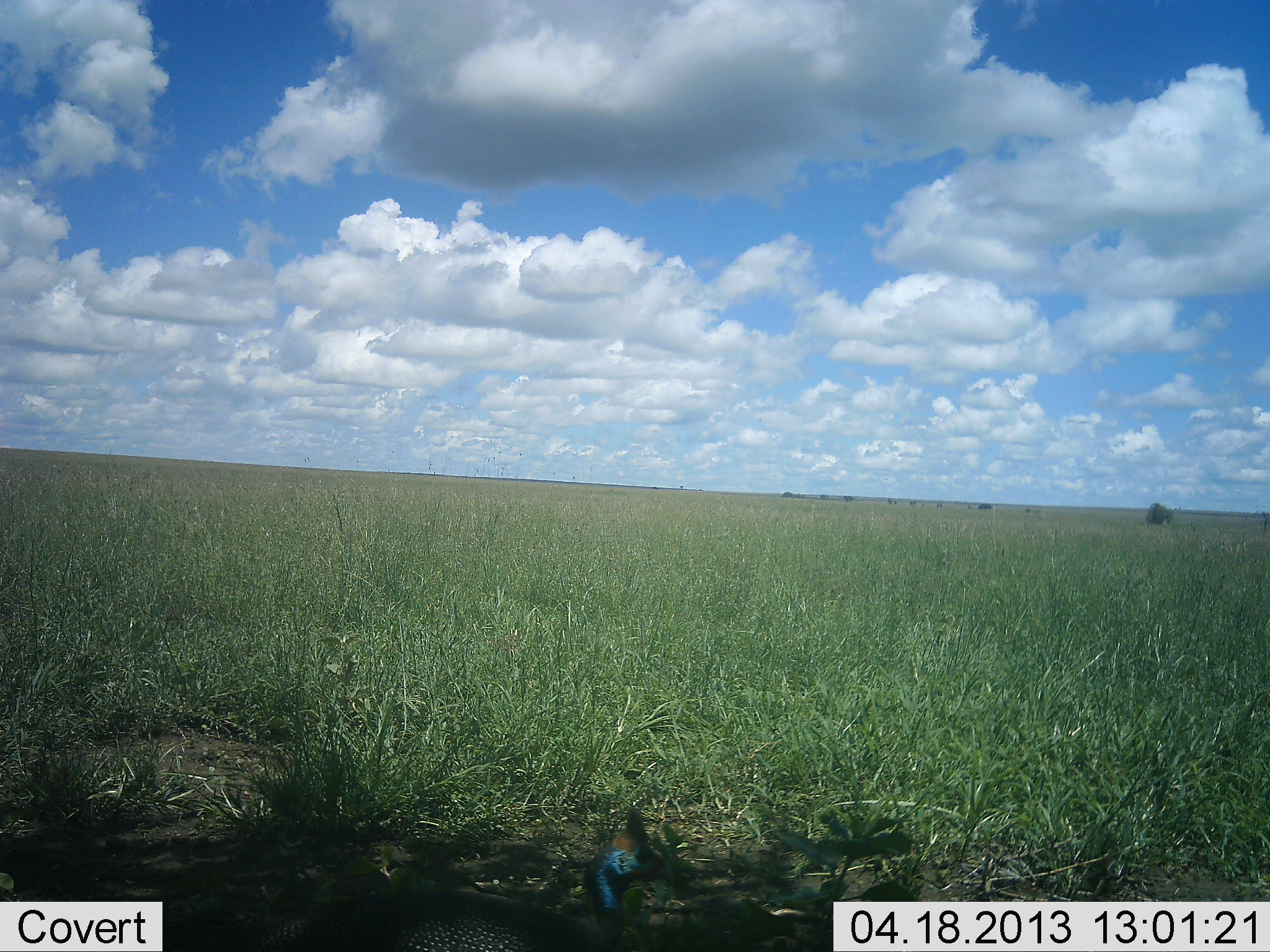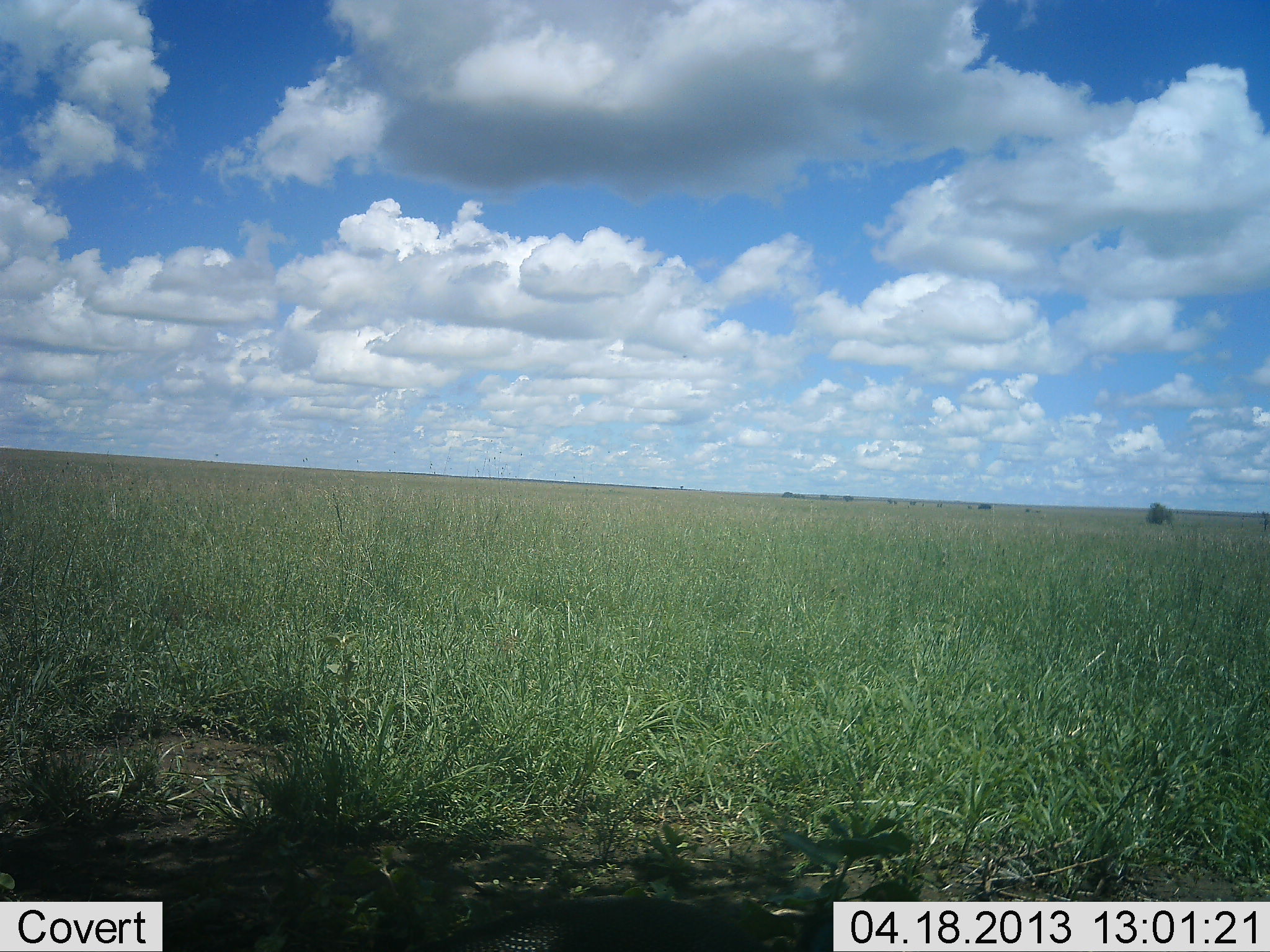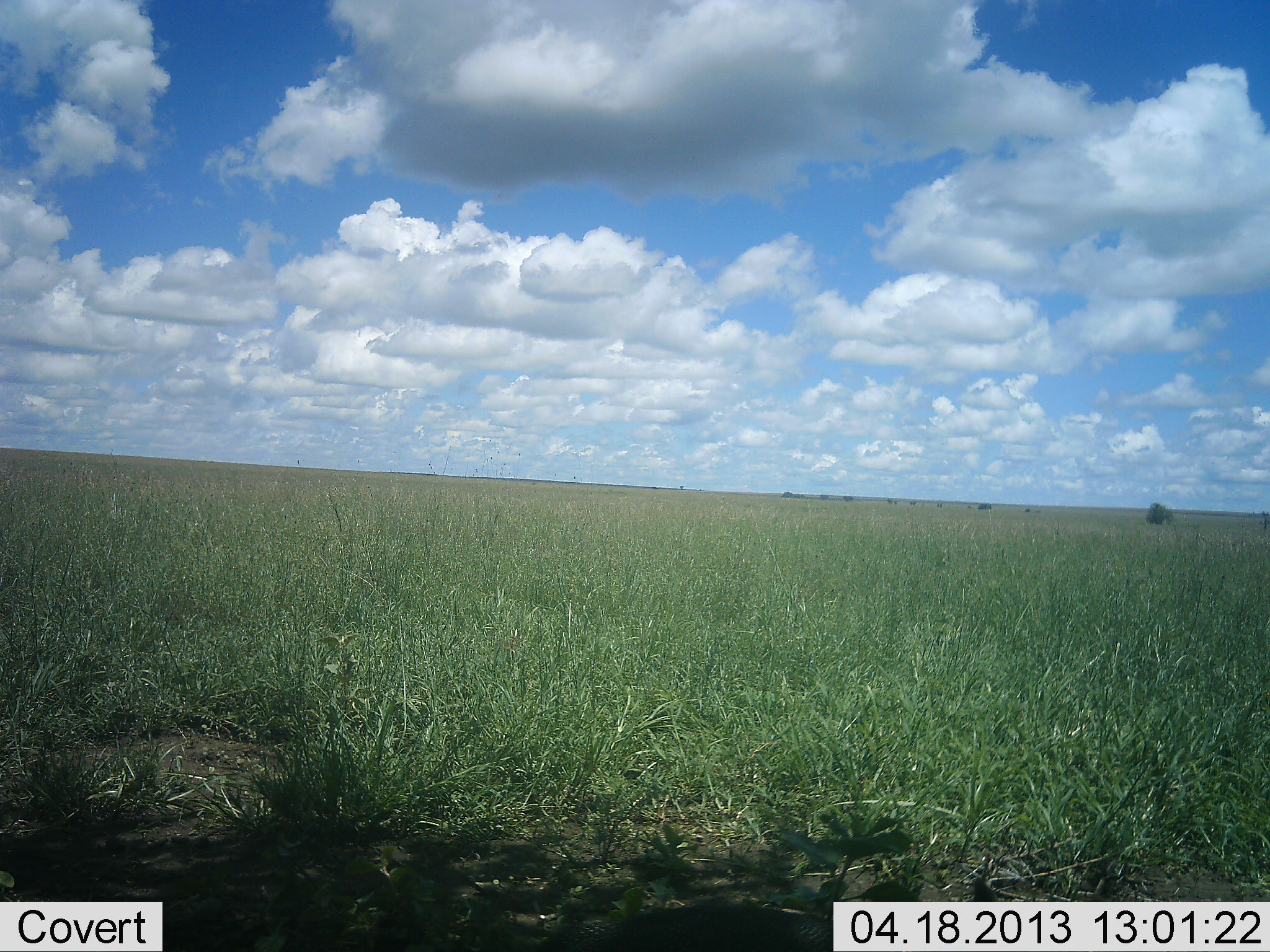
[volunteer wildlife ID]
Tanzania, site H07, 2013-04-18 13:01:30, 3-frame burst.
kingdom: Animalia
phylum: Chordata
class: Aves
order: Galliformes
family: Numididae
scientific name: Numididae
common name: guinea fowl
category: guineafowl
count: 1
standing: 47%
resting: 0%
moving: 58%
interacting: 0%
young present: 0%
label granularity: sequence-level